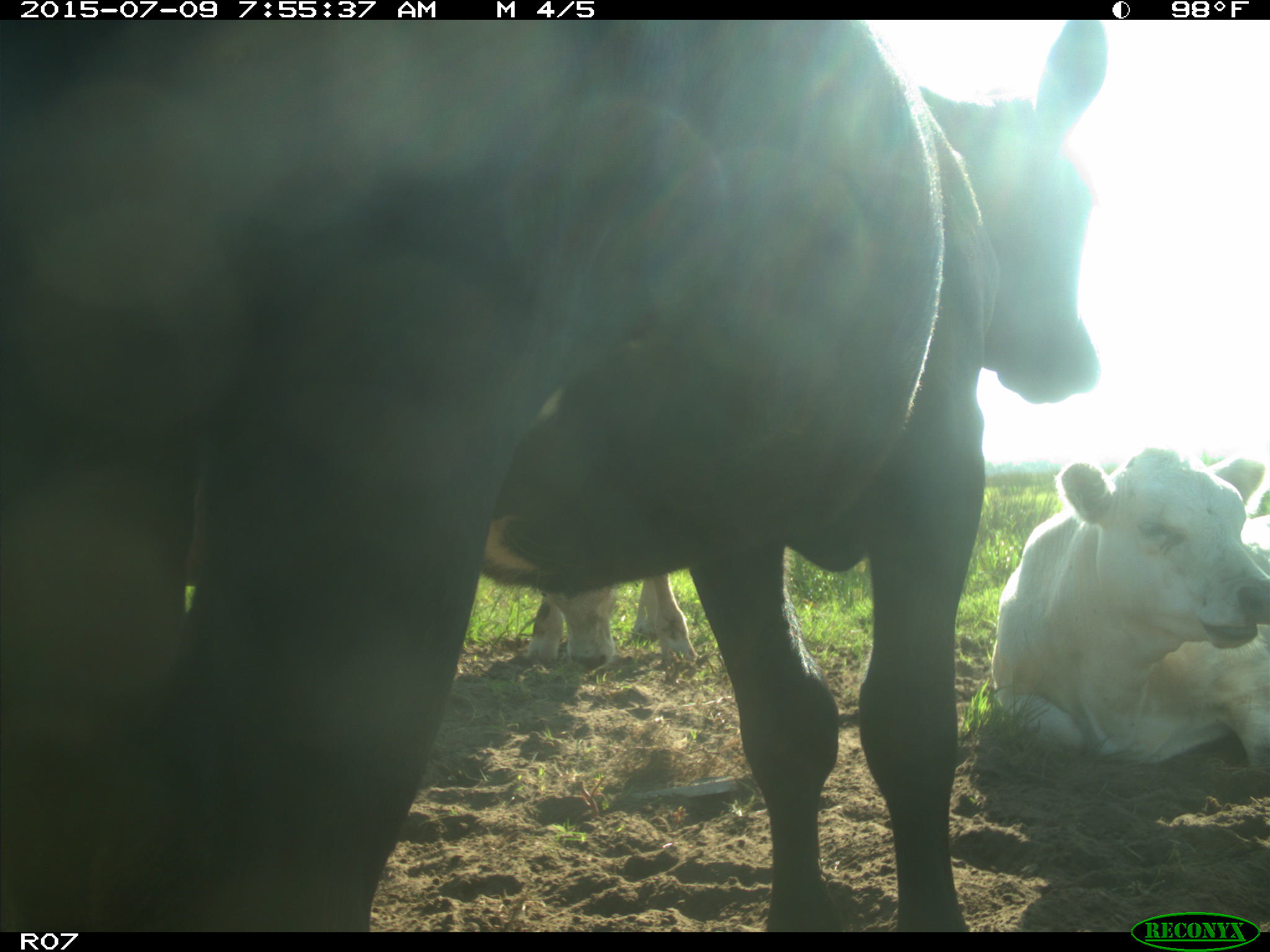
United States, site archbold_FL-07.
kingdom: Animalia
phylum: Chordata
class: Mammalia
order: Artiodactyla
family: Bovidae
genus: Bos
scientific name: Bos taurus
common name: domestic cow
Bos taurus (domestic cow).